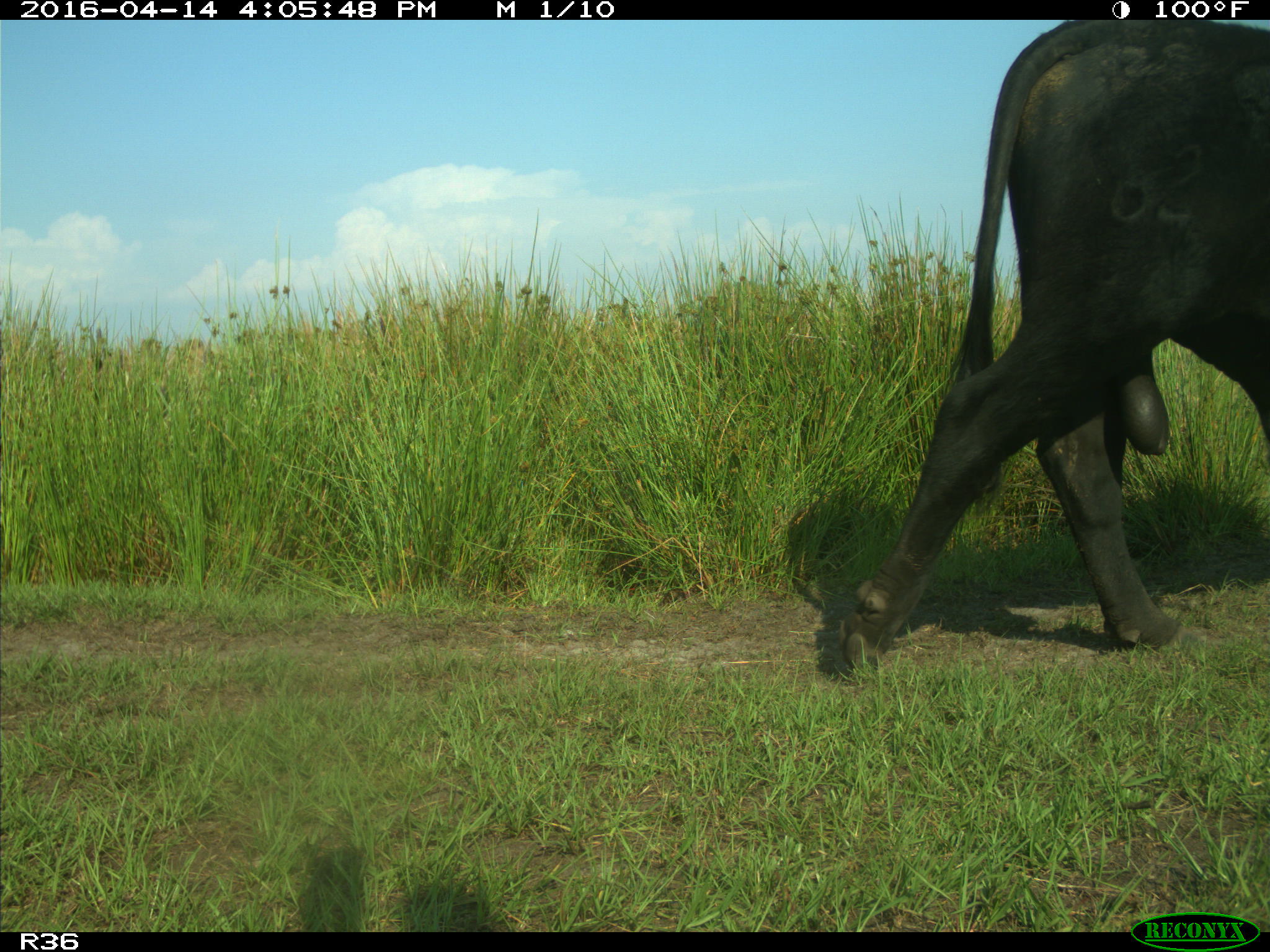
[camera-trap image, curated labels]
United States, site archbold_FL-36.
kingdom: Animalia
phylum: Chordata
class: Mammalia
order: Artiodactyla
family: Bovidae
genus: Bos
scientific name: Bos taurus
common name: domestic cow